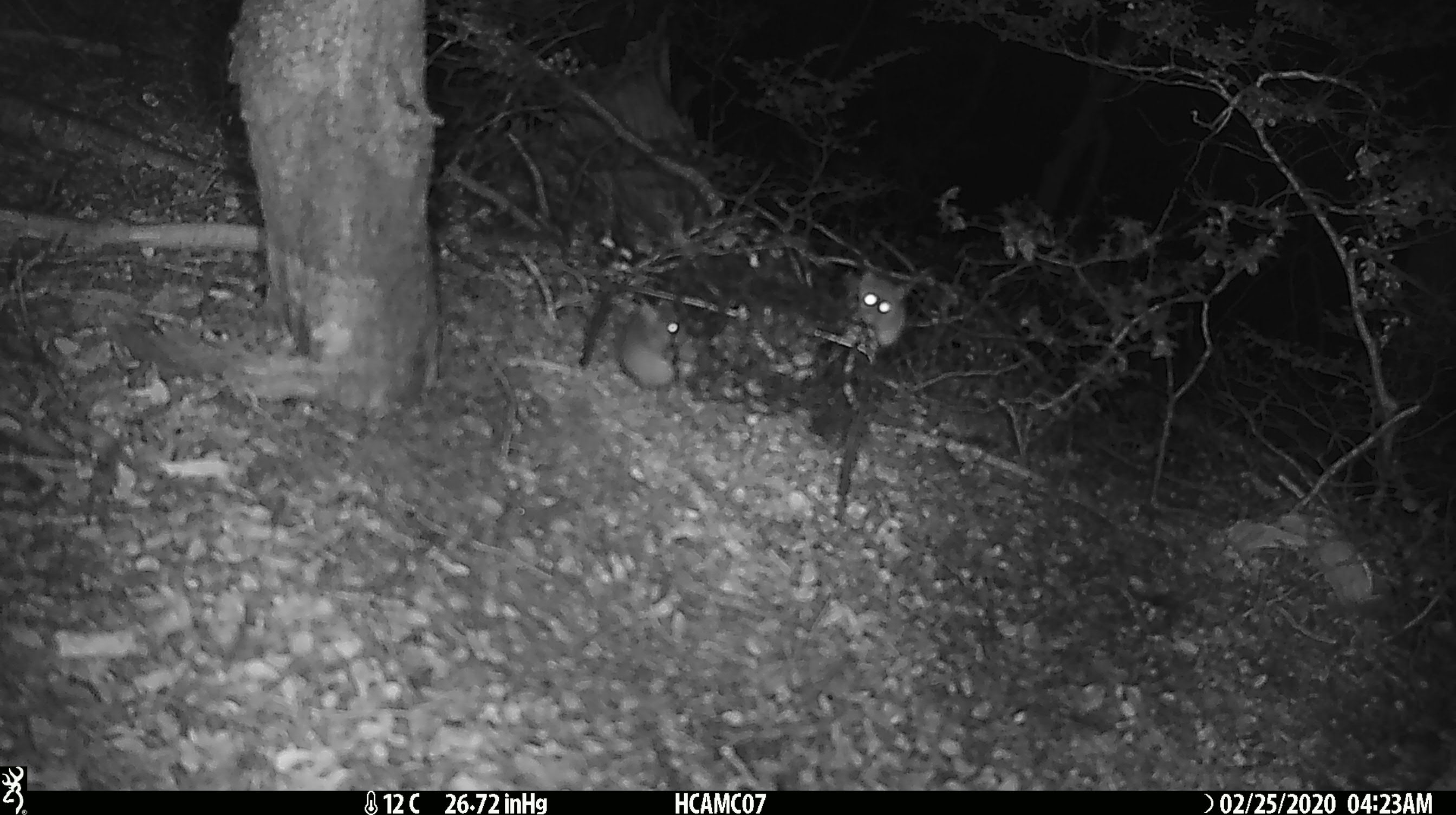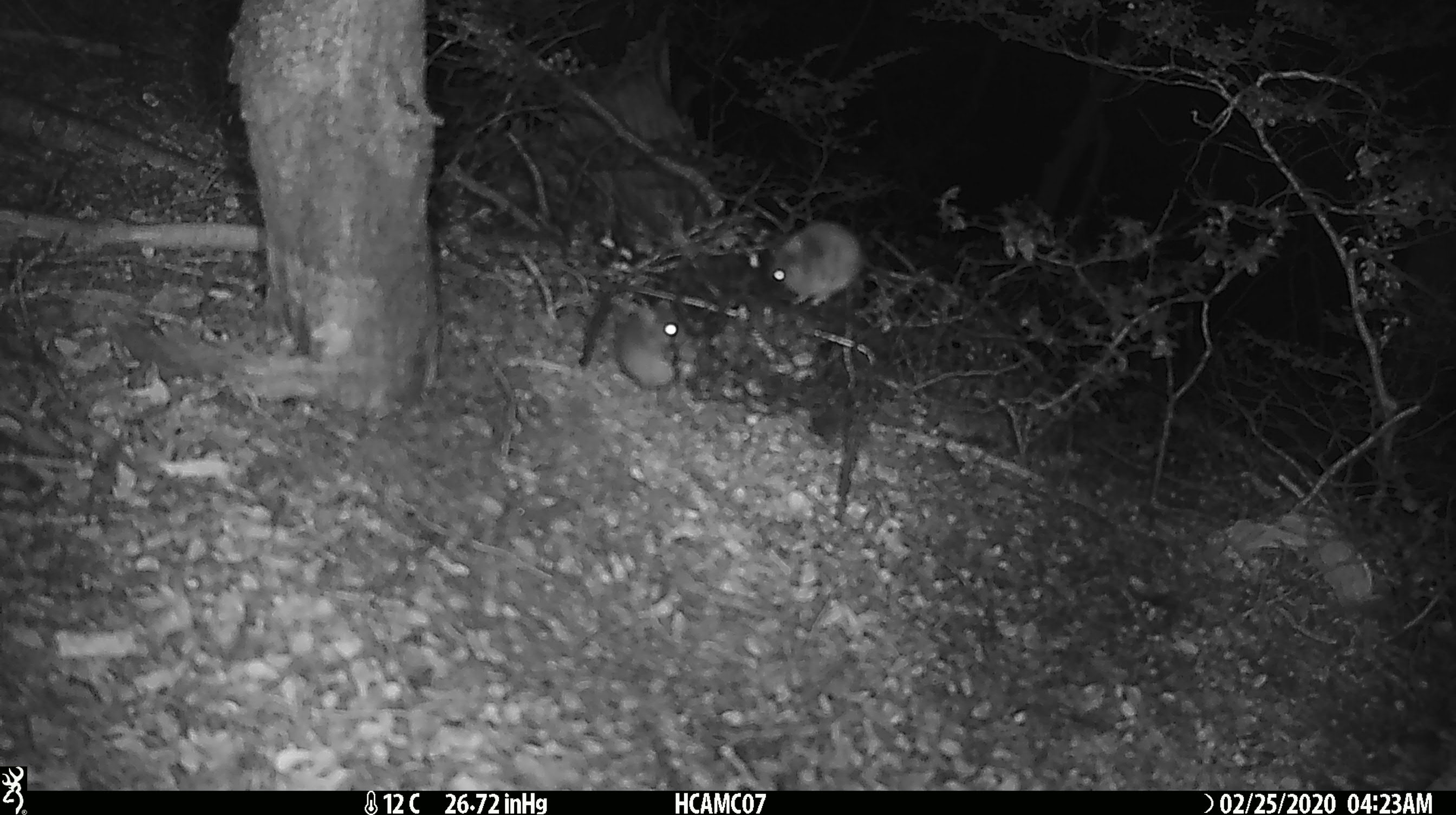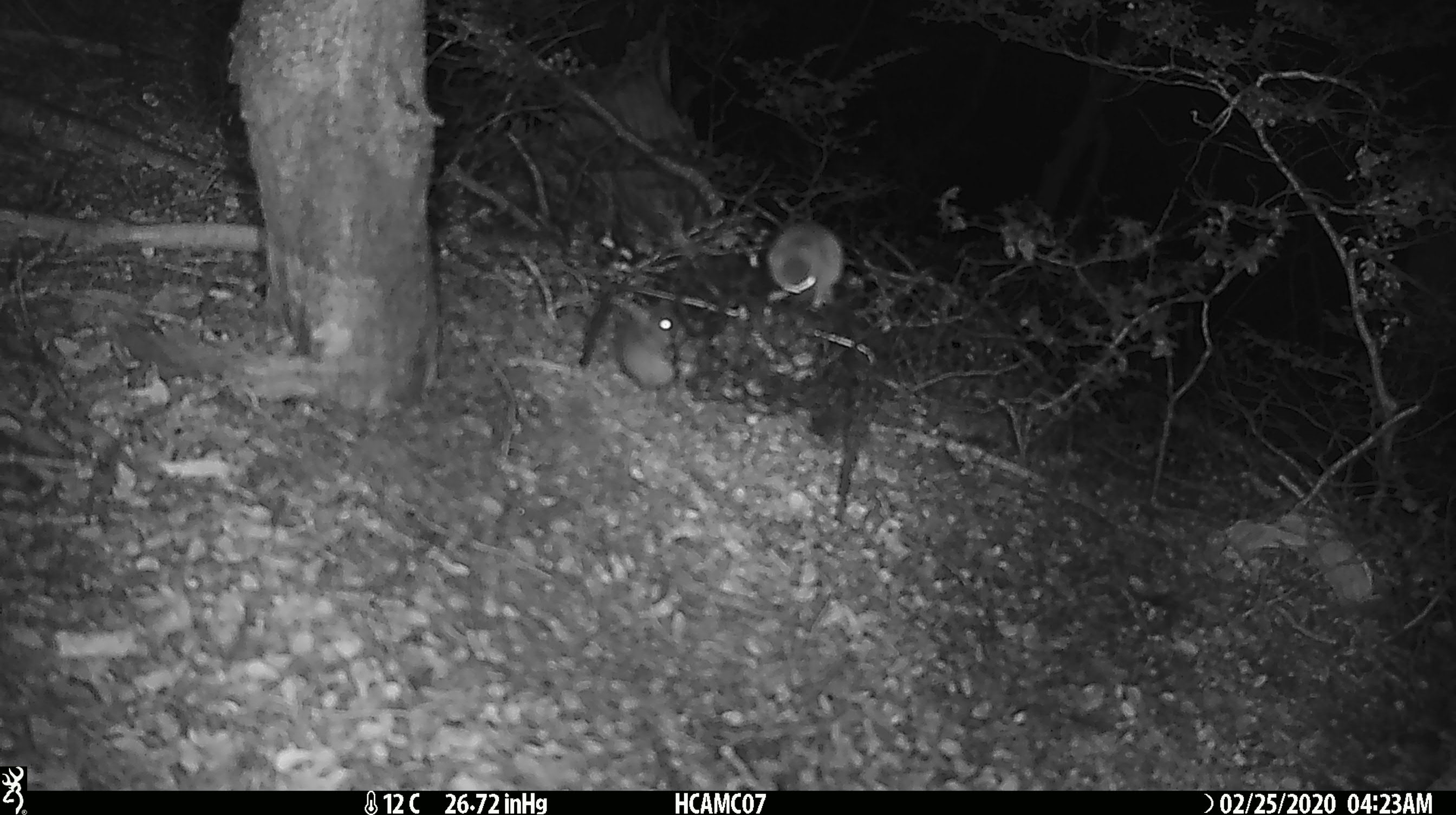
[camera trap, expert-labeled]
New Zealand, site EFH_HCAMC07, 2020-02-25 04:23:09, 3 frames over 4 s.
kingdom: Animalia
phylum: Chordata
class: Mammalia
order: Rodentia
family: Muridae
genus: Mus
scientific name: Mus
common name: mouse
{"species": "mouse (Mus)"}